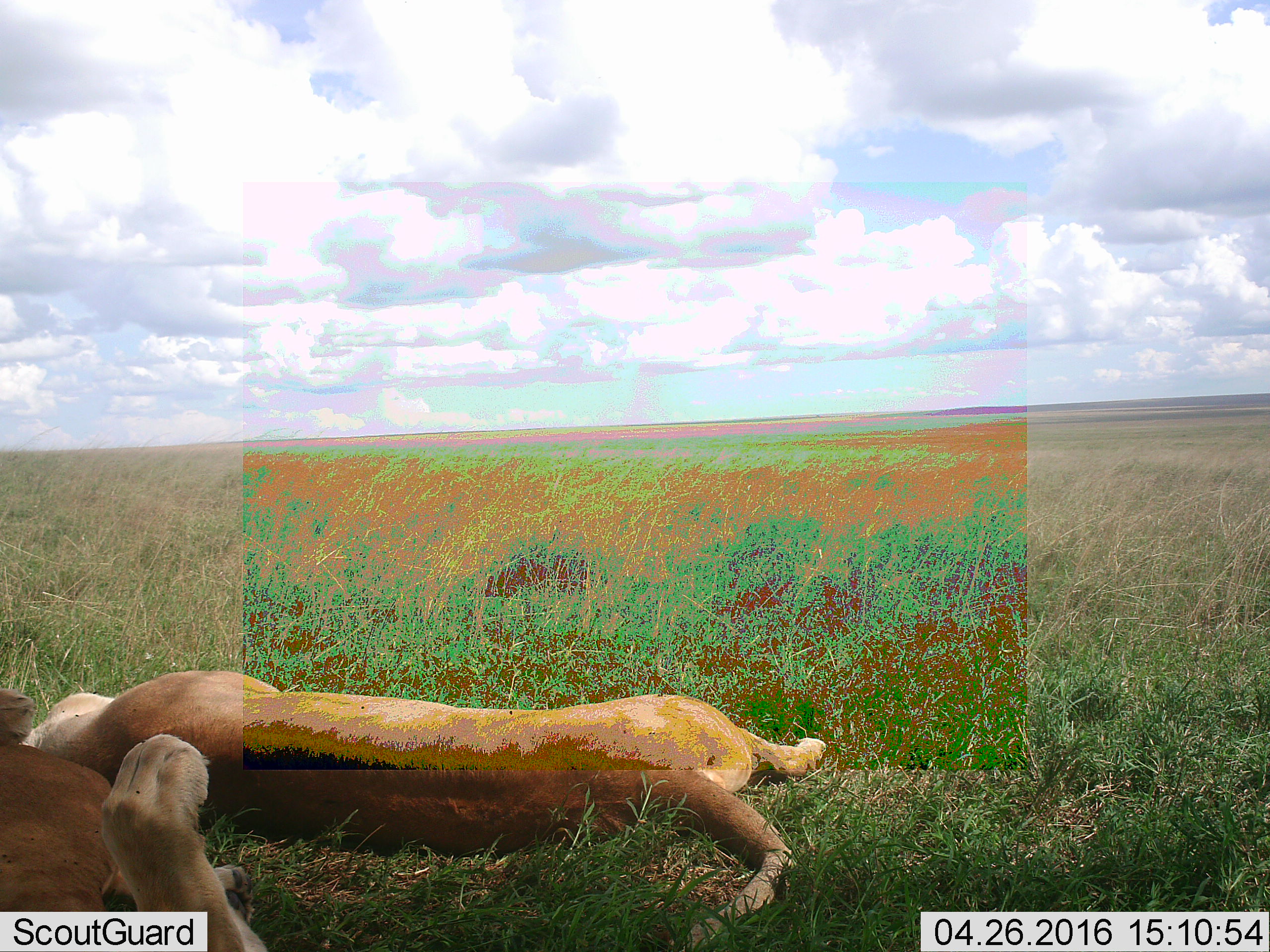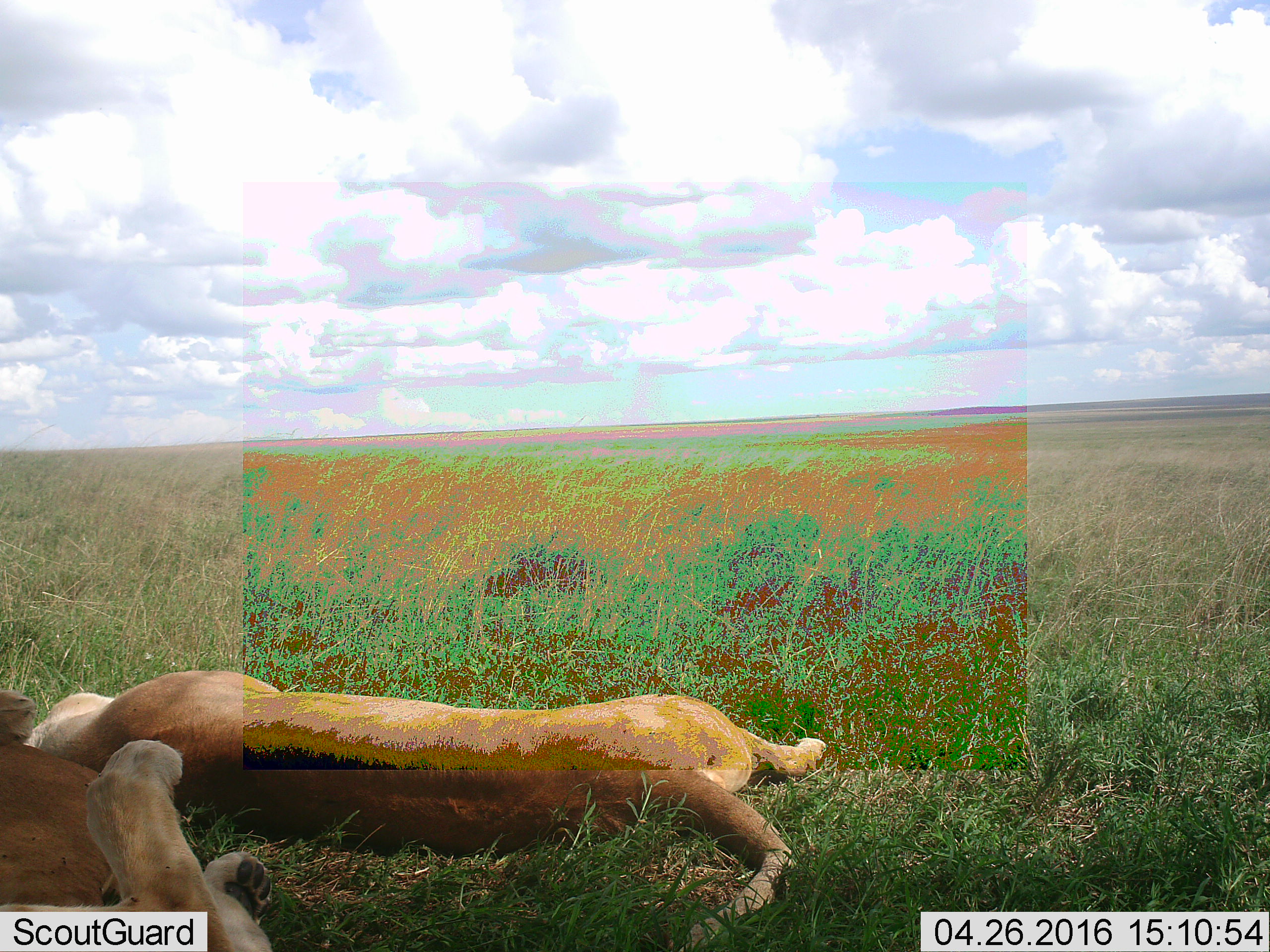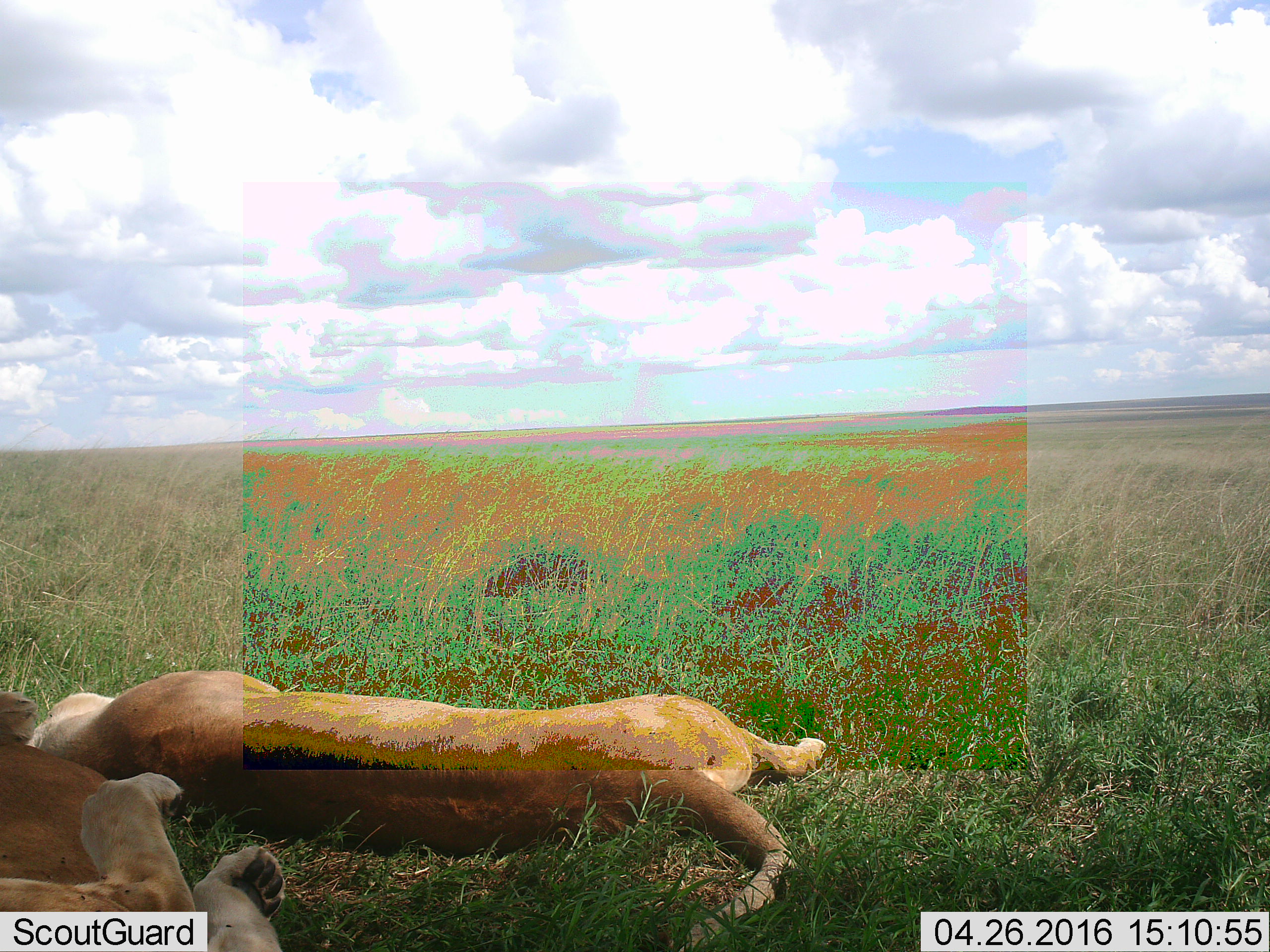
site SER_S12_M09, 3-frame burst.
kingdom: Animalia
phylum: Chordata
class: Mammalia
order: Carnivora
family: Felidae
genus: Panthera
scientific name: Panthera leo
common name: lion female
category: lionfemale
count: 2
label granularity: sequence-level